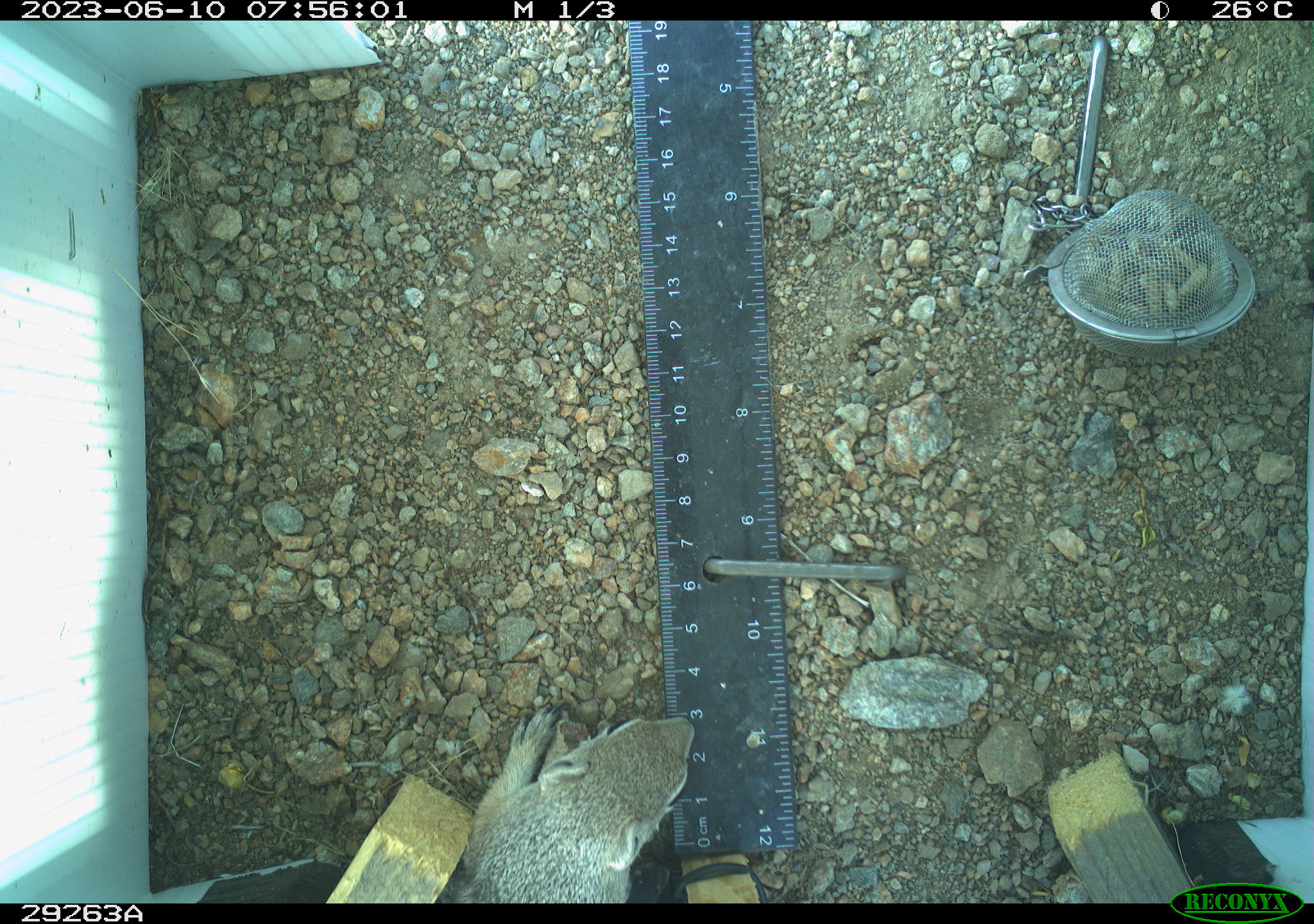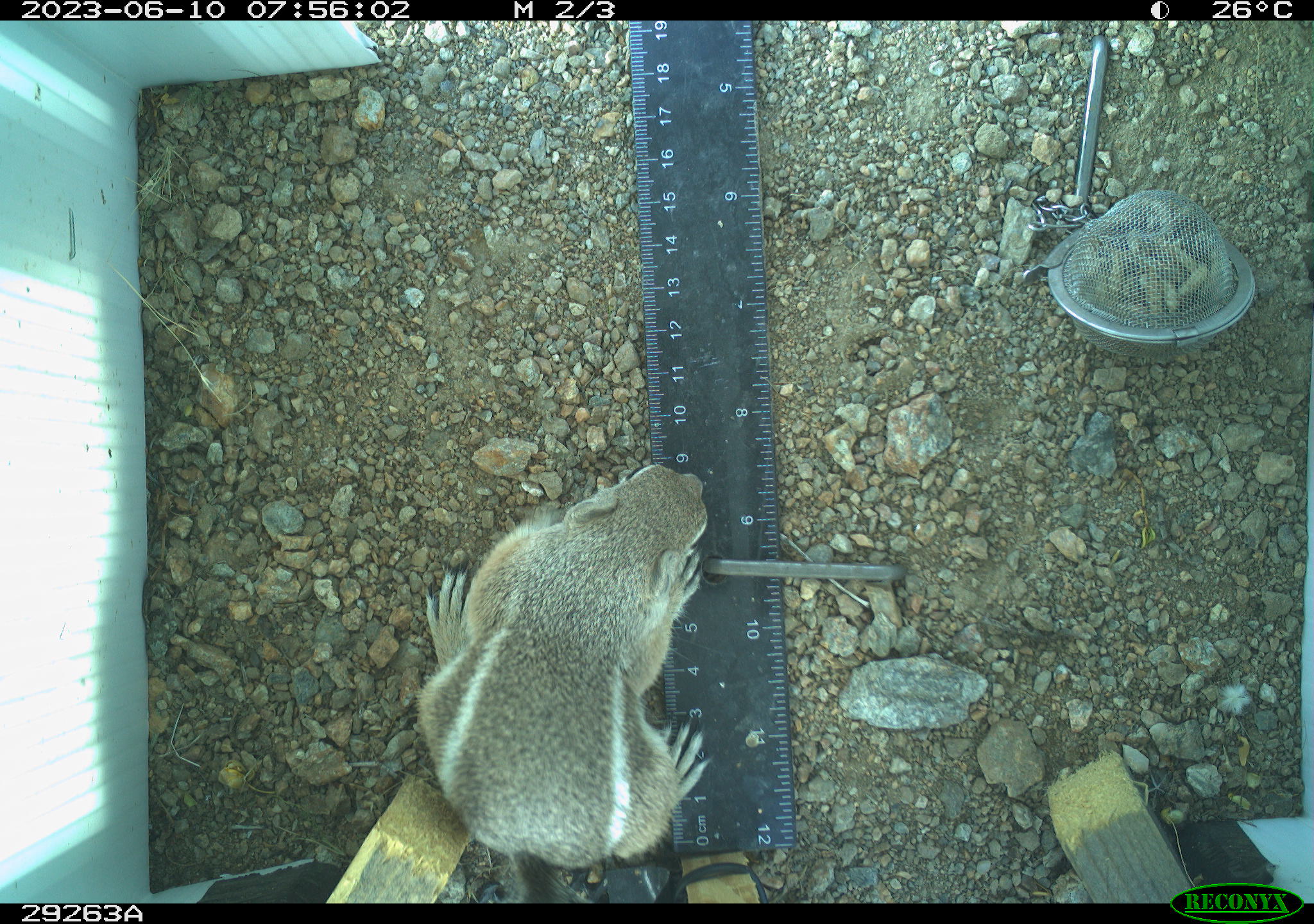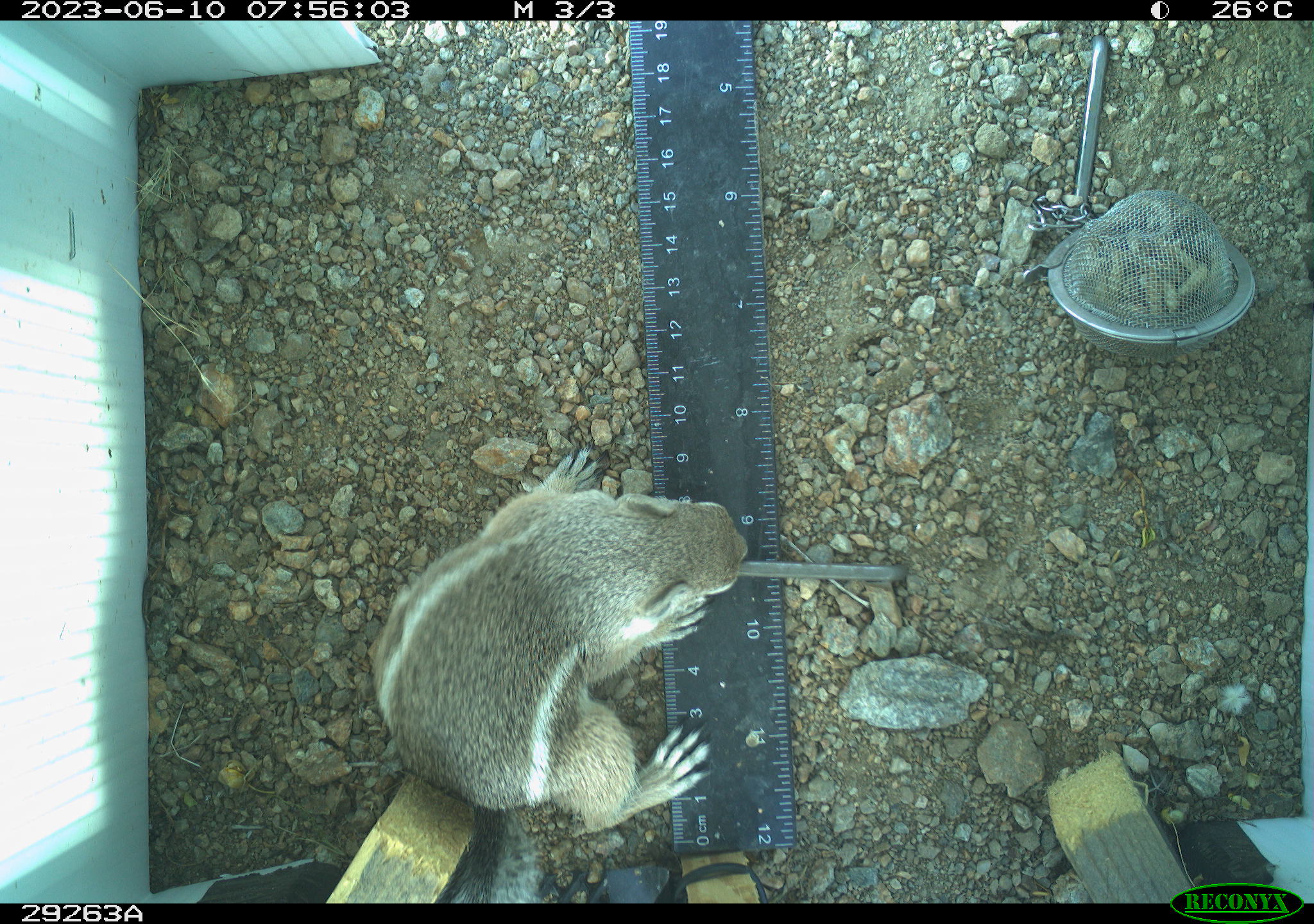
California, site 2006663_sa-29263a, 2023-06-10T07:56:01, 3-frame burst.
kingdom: Animalia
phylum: Chordata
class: Mammalia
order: Rodentia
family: Sciuridae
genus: Ammospermophilus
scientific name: Ammospermophilus leucurus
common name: white-tailed antelope squirrel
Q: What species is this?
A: White-tailed antelope squirrel (Ammospermophilus leucurus).